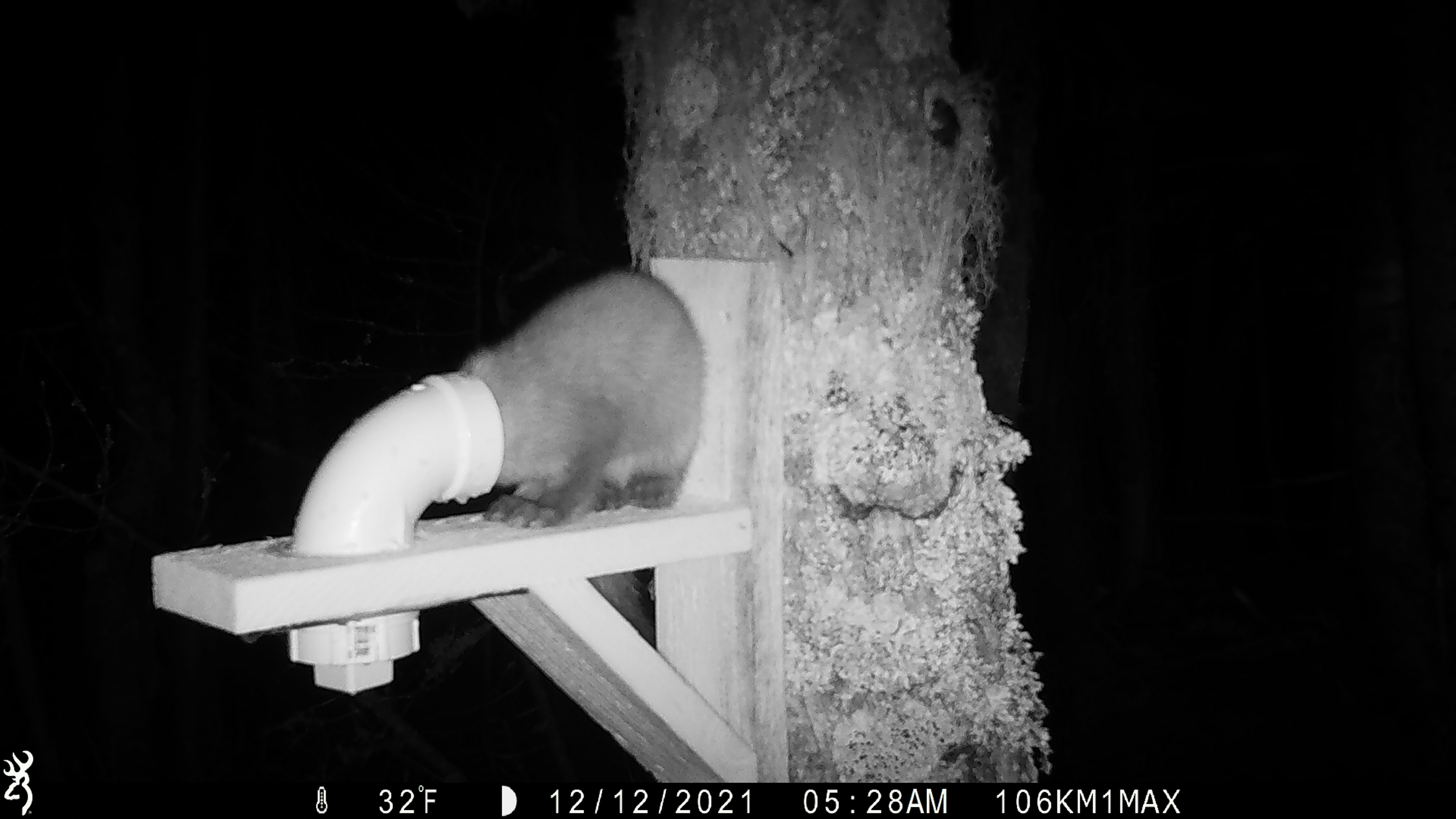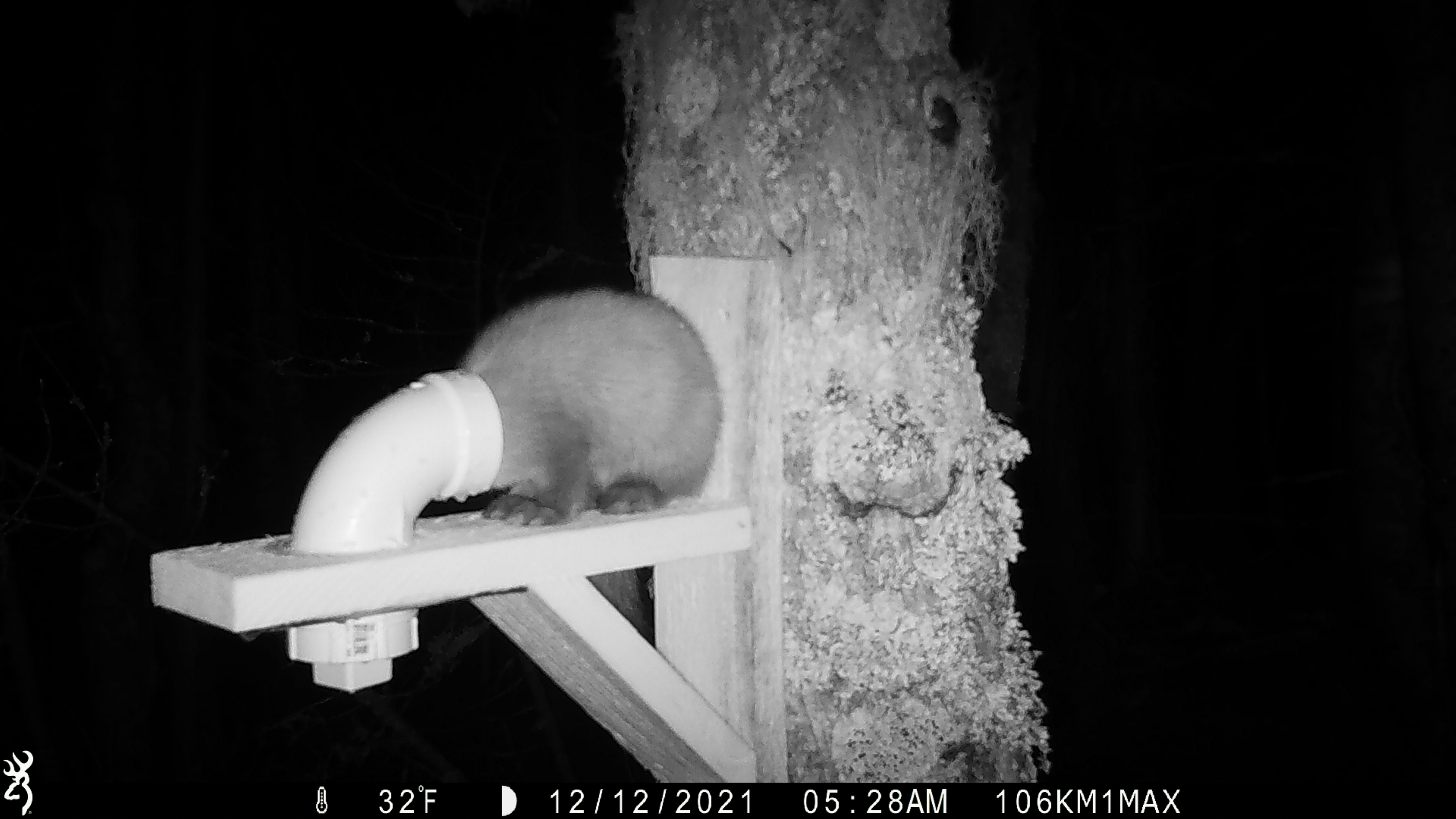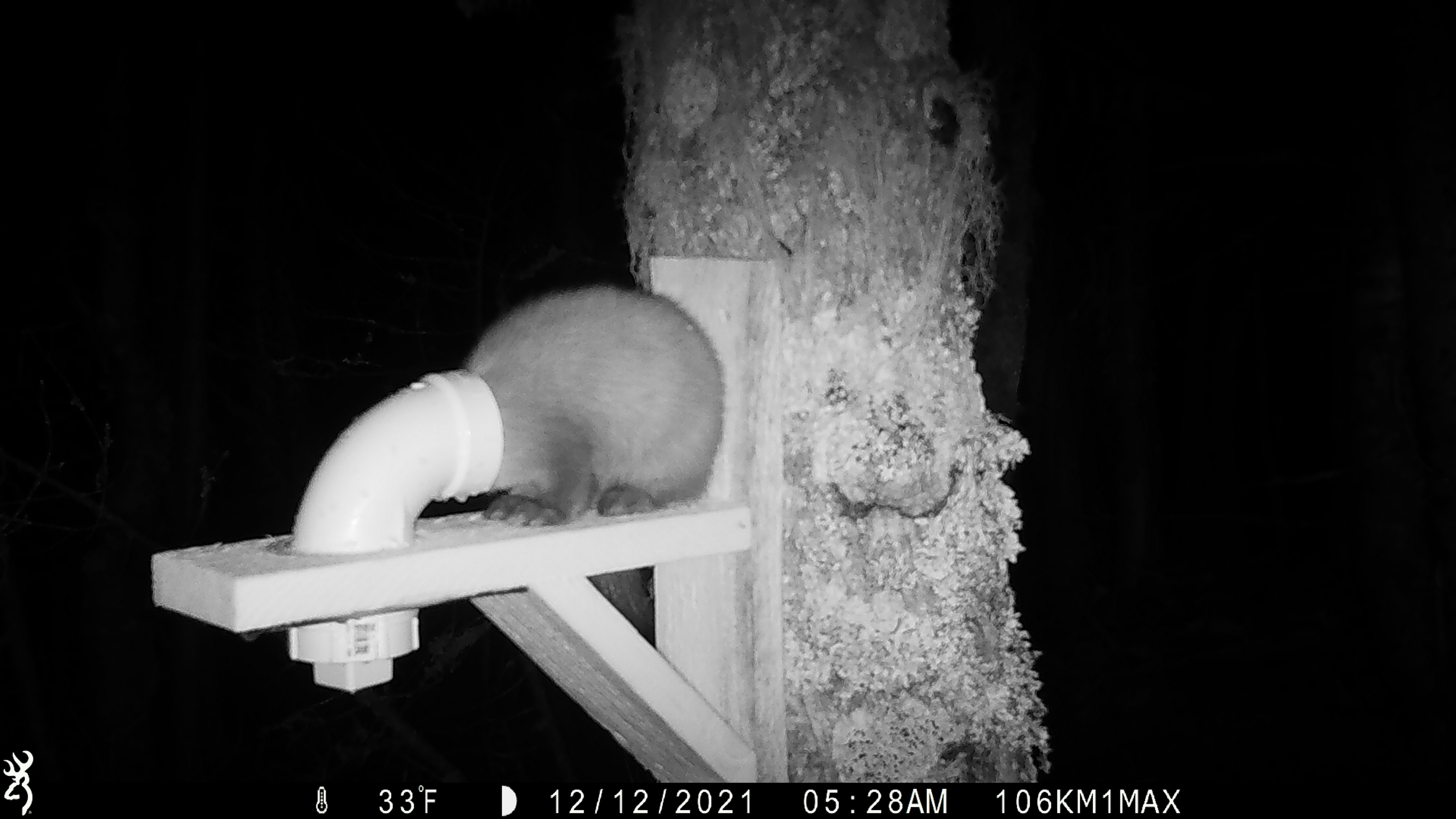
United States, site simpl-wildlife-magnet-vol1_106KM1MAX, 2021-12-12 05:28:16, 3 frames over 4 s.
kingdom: Animalia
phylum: Chordata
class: Mammalia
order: Carnivora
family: Mustelidae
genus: Martes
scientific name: Martes americana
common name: american marten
American marten (Martes americana).